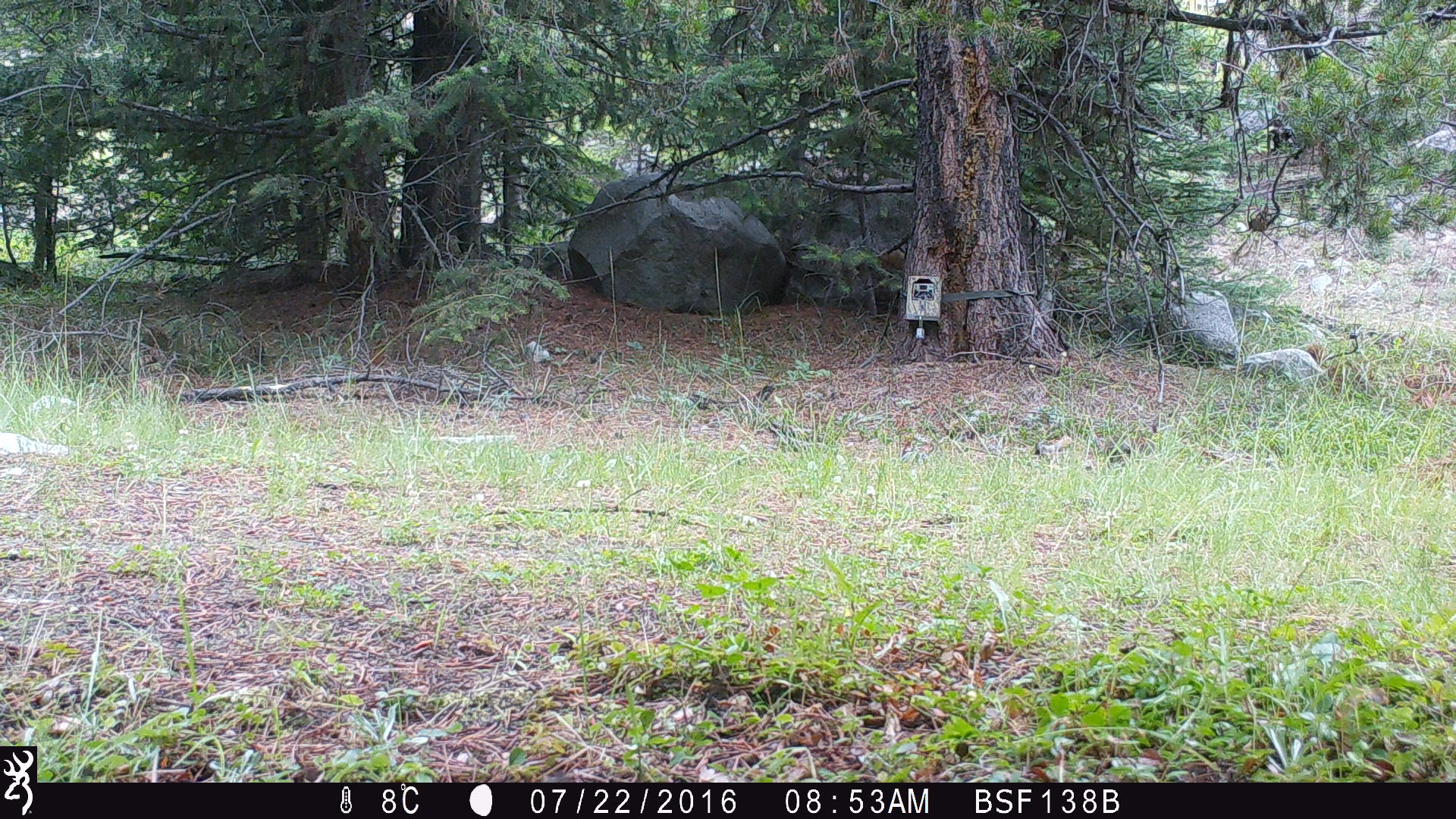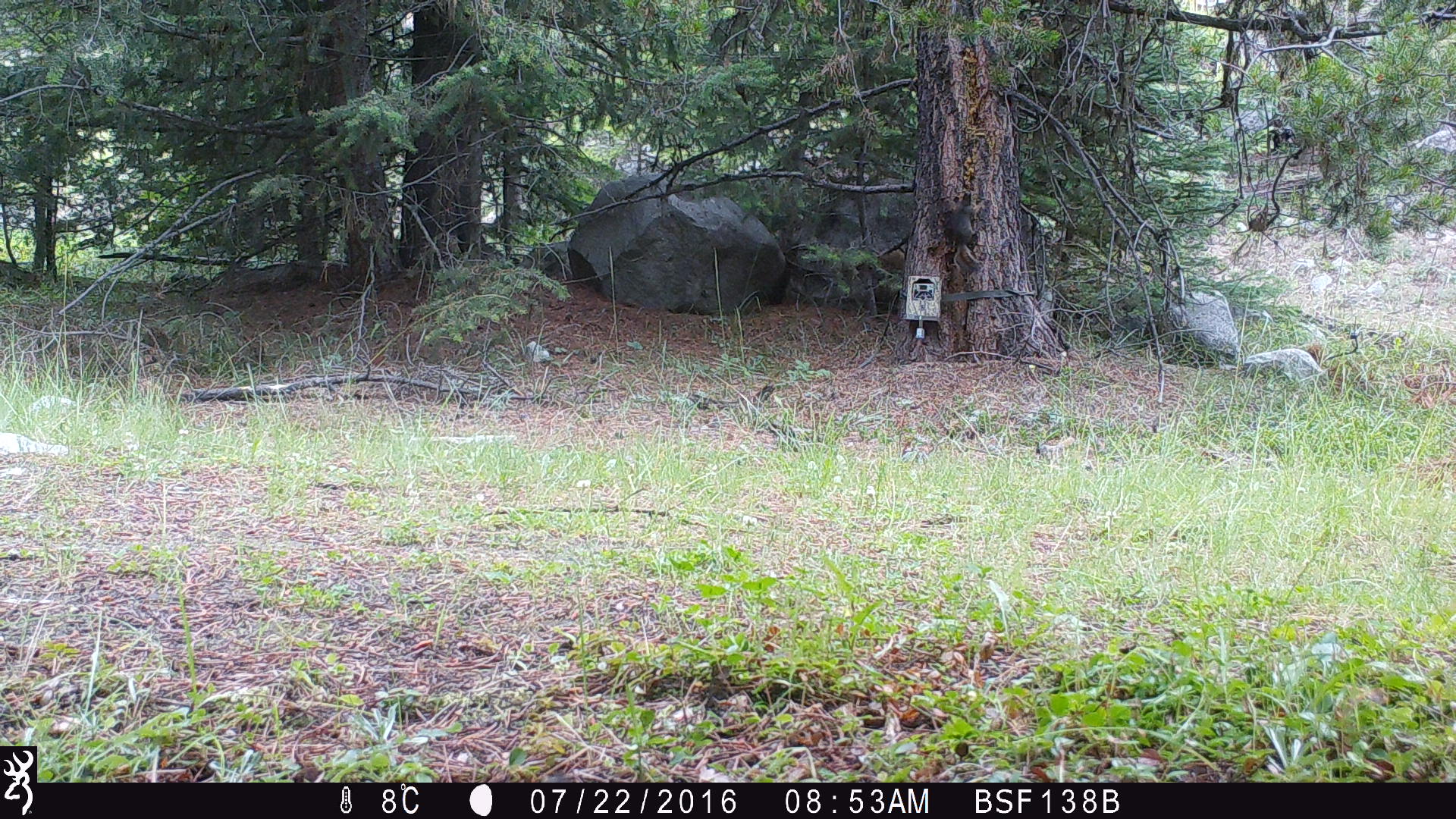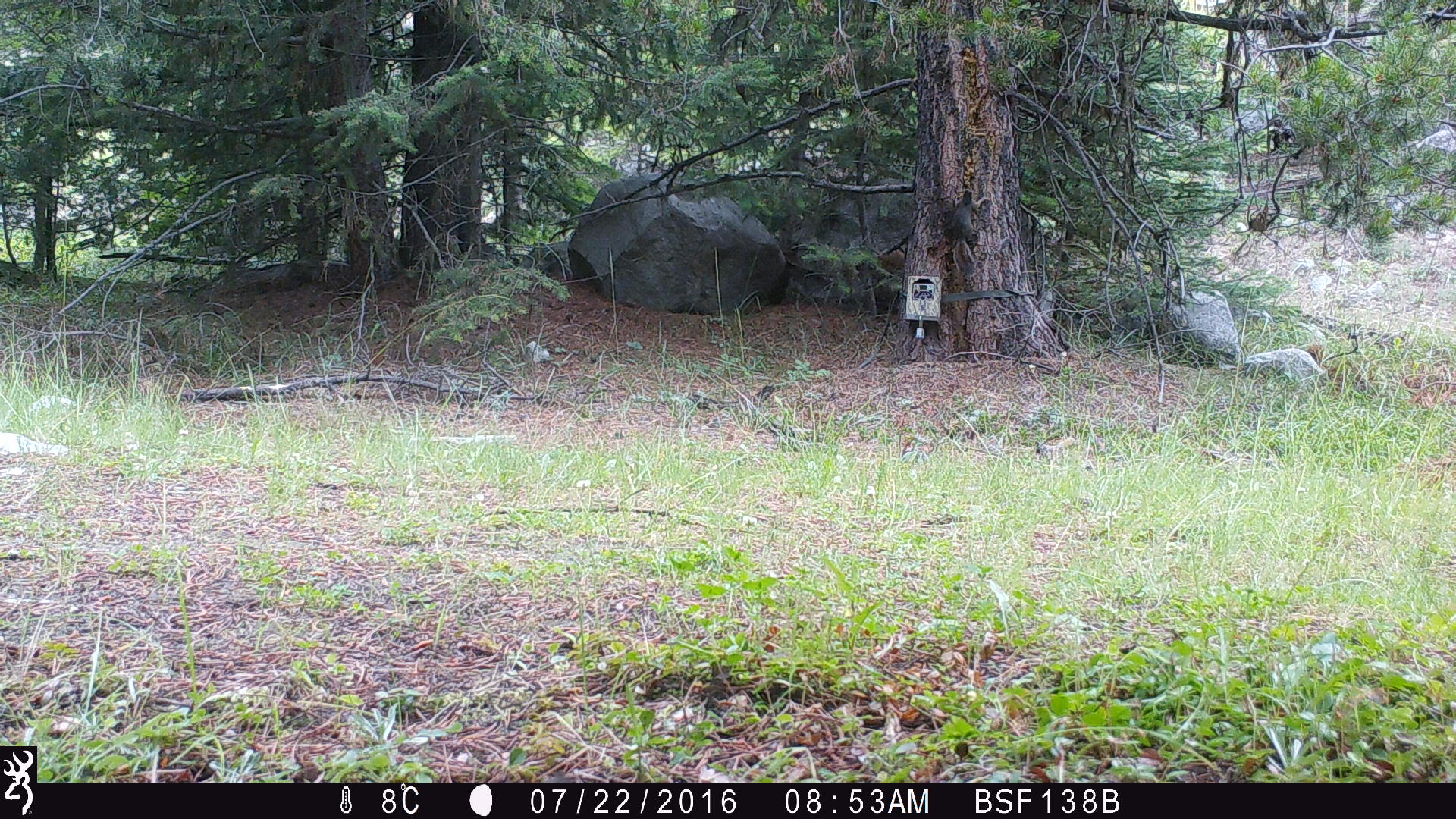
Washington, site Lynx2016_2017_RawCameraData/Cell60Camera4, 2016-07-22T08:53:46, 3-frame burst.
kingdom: Animalia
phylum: Chordata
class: Mammalia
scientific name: Mammalia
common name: small mammal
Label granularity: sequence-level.